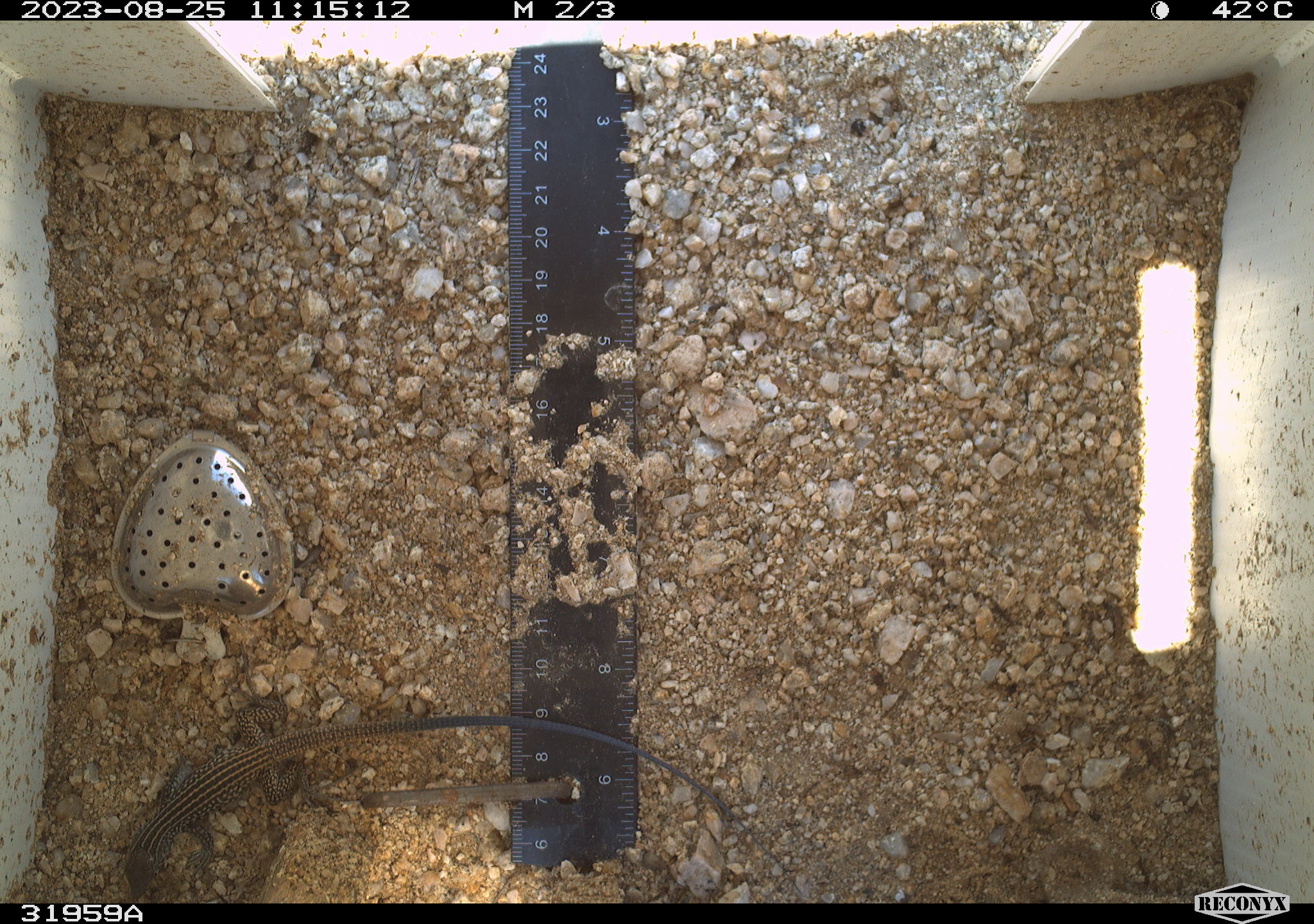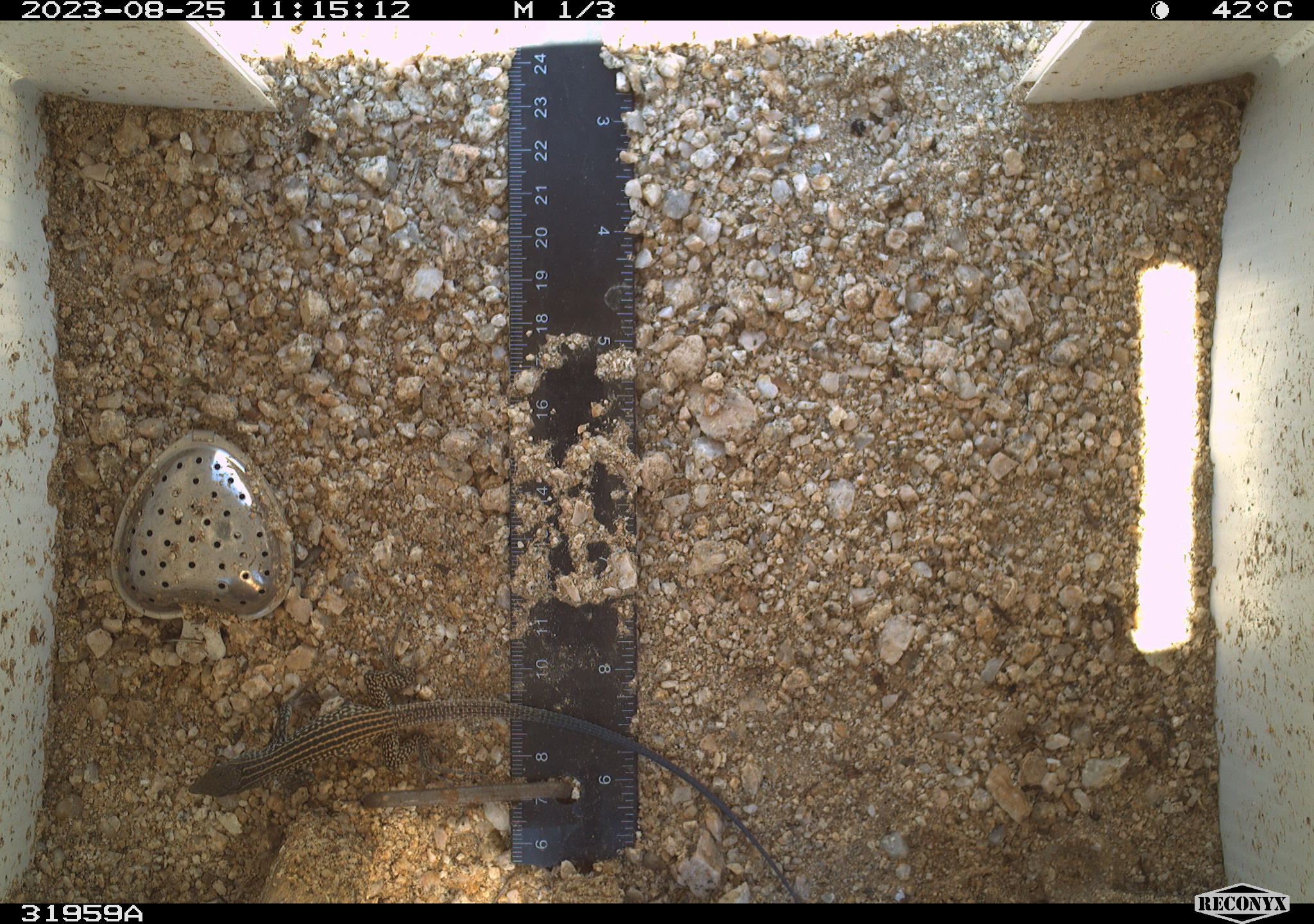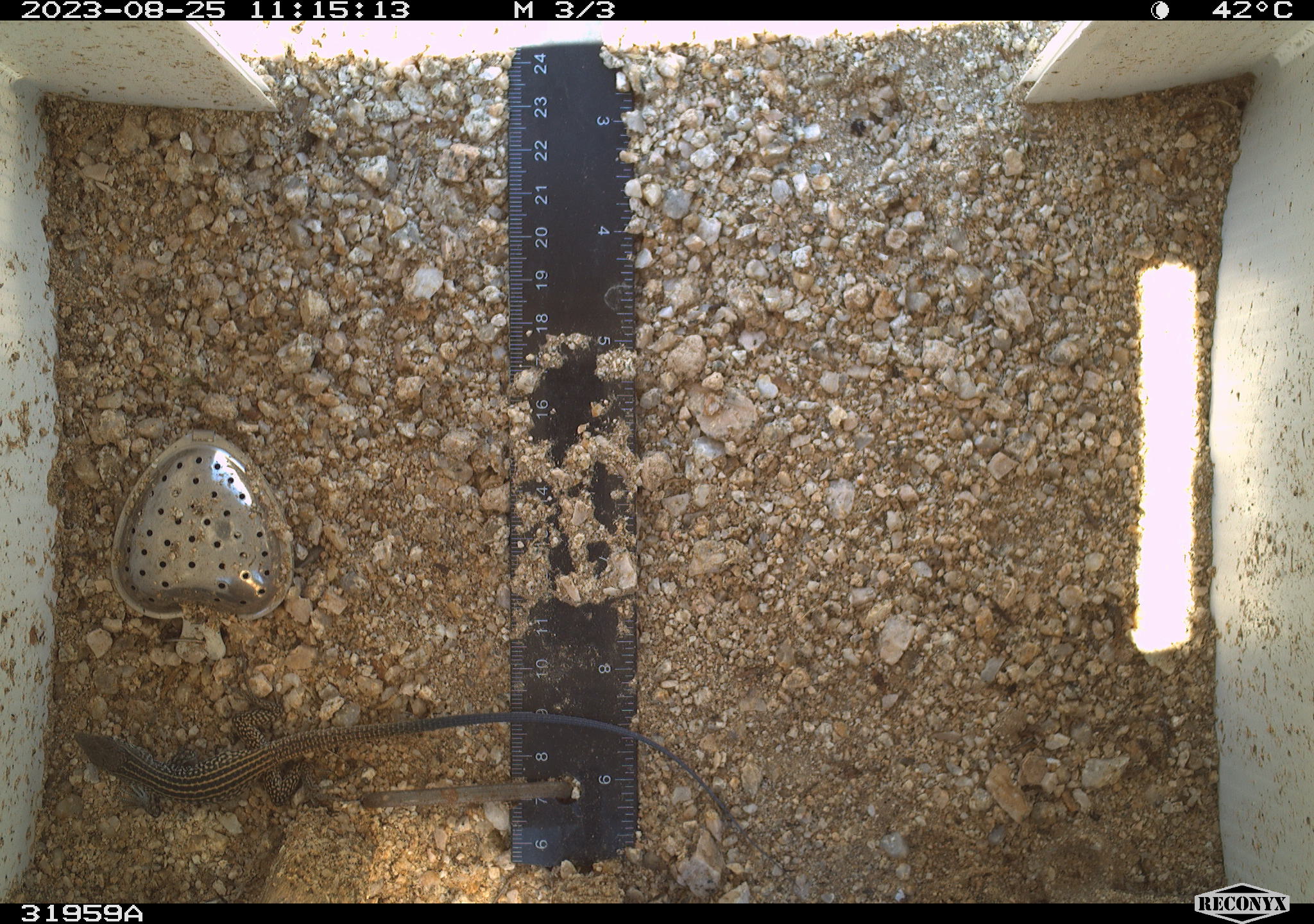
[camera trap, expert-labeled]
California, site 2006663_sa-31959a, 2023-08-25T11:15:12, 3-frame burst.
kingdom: Animalia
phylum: Chordata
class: Reptilia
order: Squamata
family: Teiidae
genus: Aspidoscelis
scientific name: Aspidoscelis tigris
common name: western whiptail